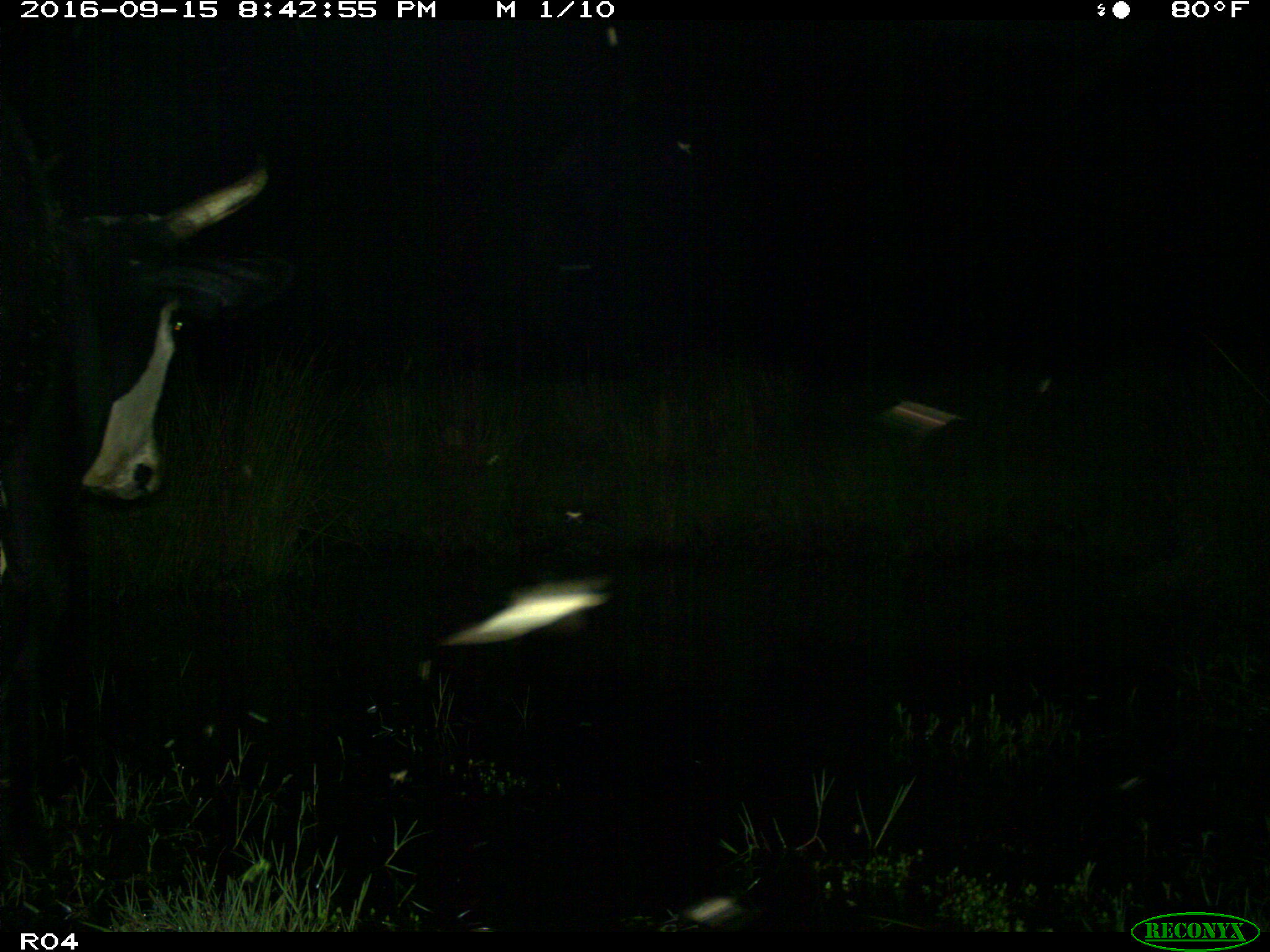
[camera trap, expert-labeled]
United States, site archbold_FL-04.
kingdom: Animalia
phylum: Chordata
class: Mammalia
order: Artiodactyla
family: Bovidae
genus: Bos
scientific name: Bos taurus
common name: domestic cow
Bos taurus (domestic cow).